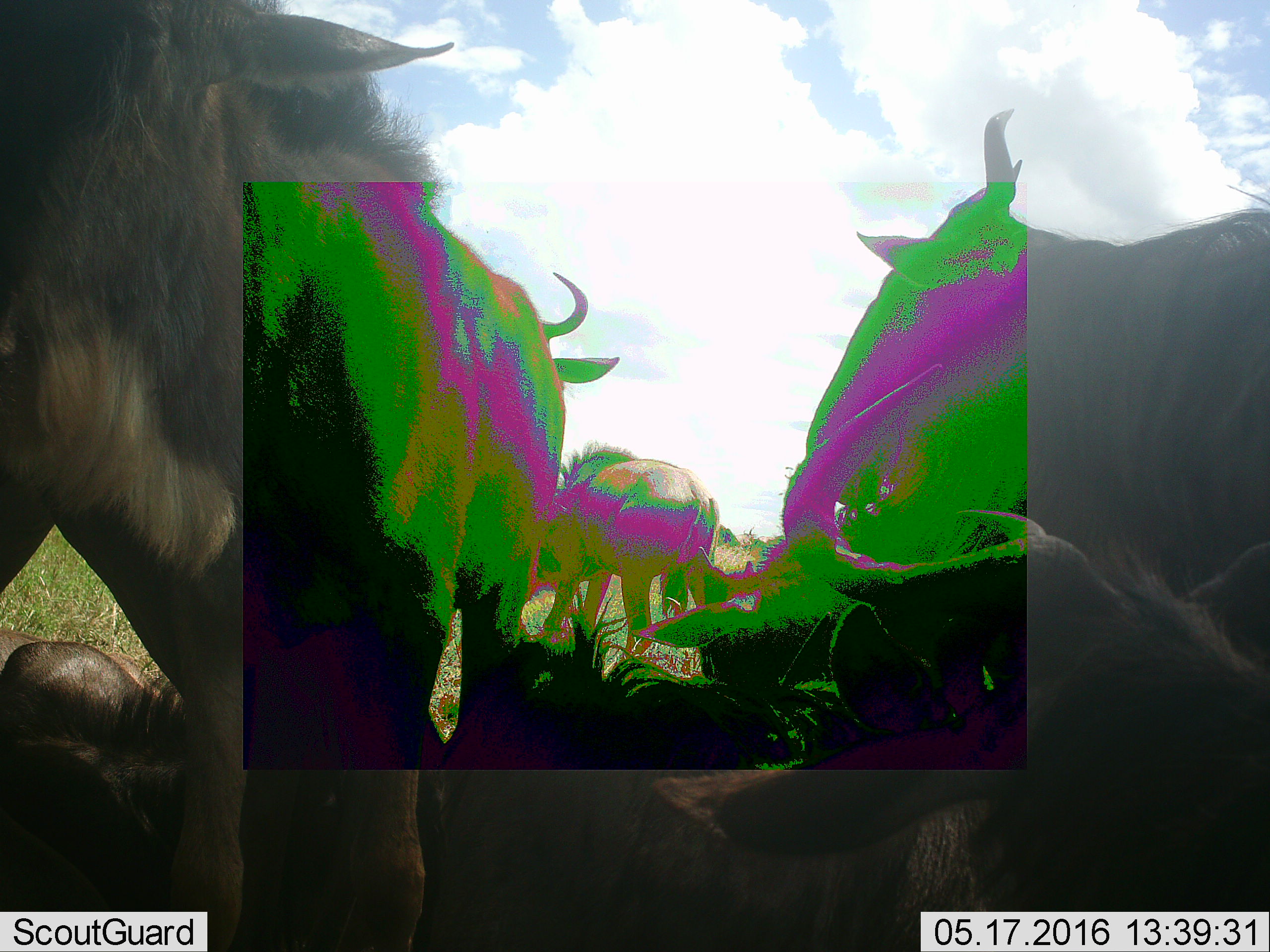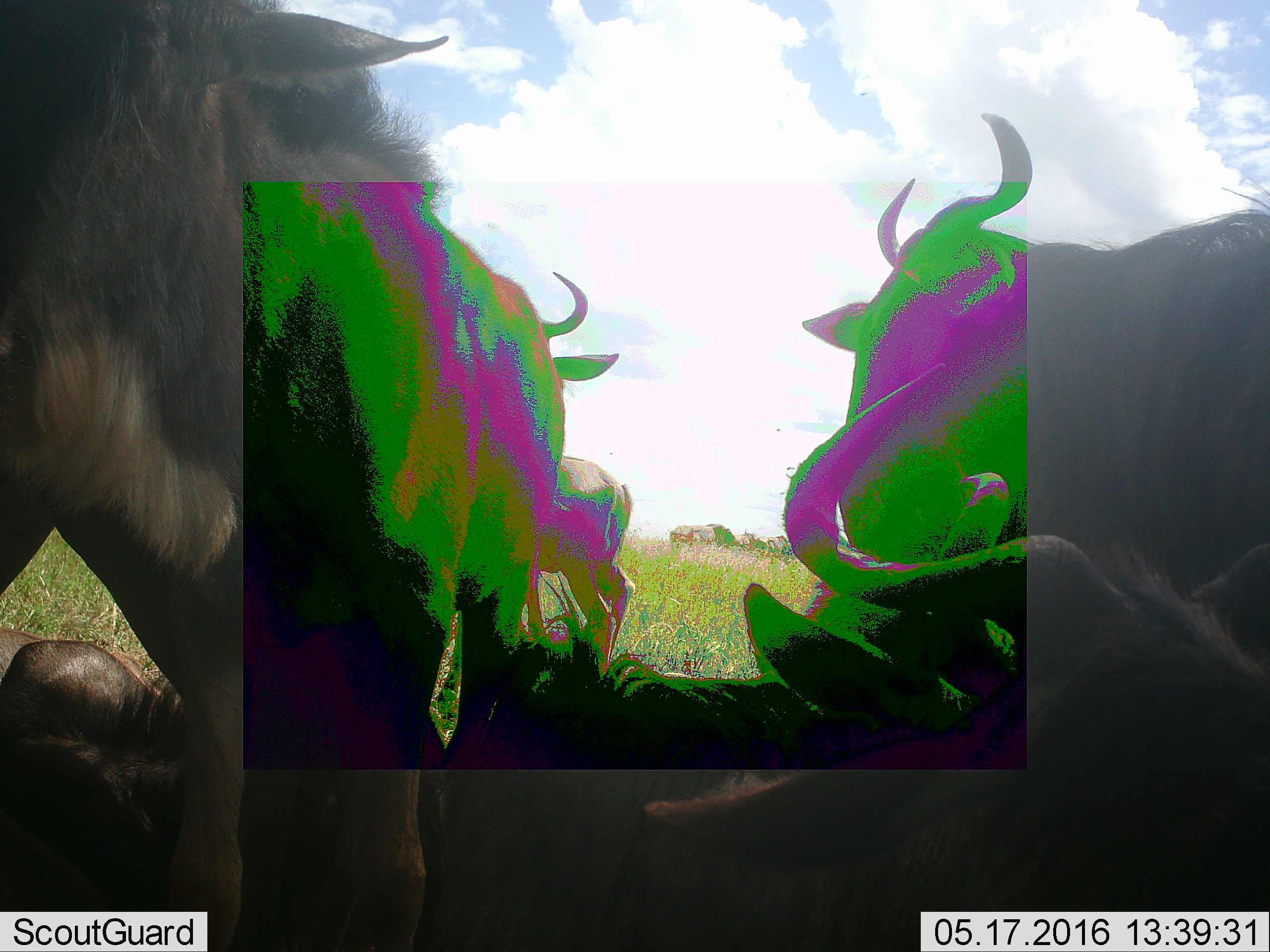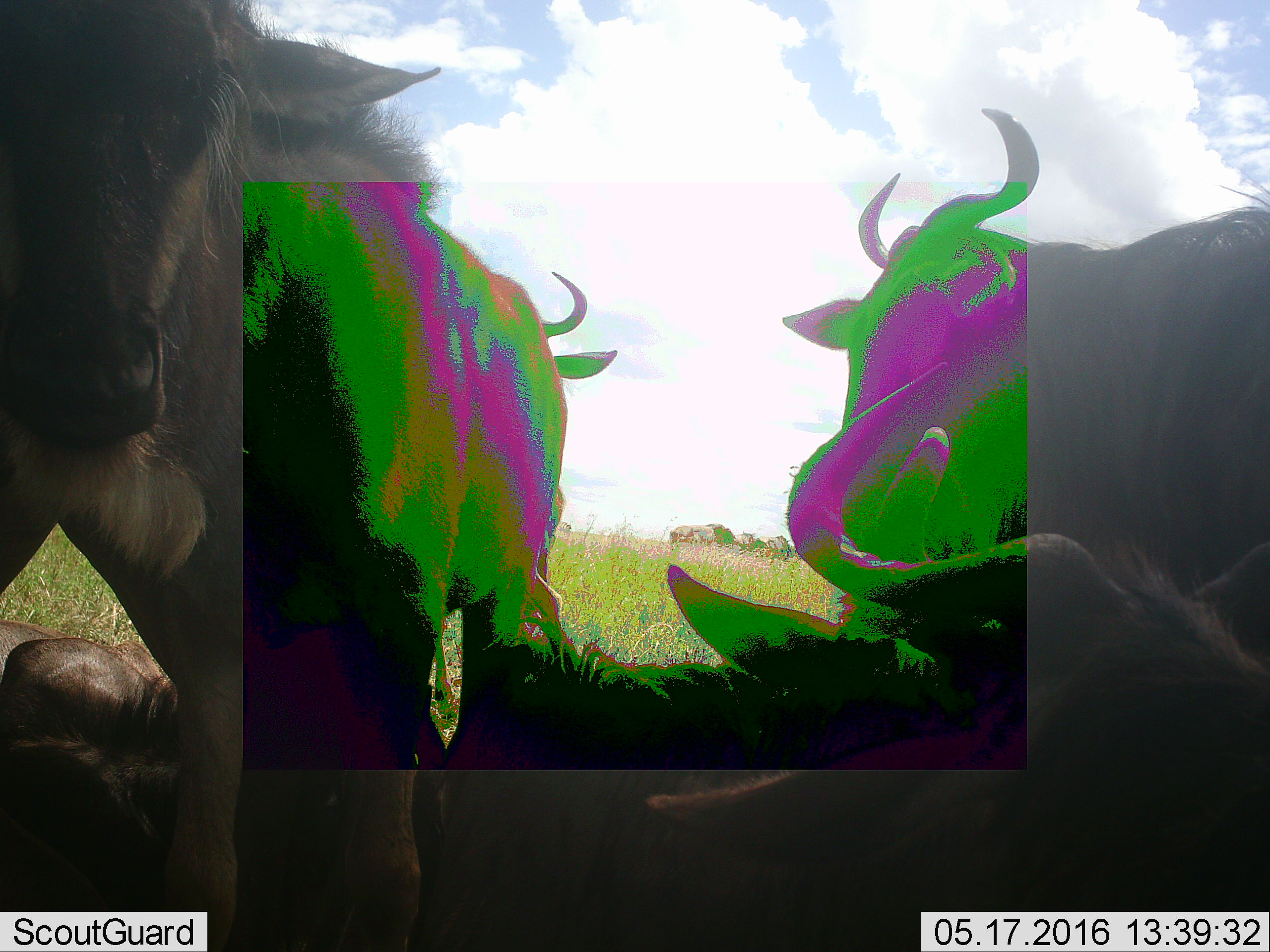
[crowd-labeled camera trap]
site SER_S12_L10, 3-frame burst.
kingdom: Animalia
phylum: Chordata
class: Mammalia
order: Artiodactyla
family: Bovidae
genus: Connochaetes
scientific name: Connochaetes taurinus taurinus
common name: blue wildebeest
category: wildebeestblue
Wildebeestblue (blue wildebeest) (Connochaetes taurinus taurinus), count 9. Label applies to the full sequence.